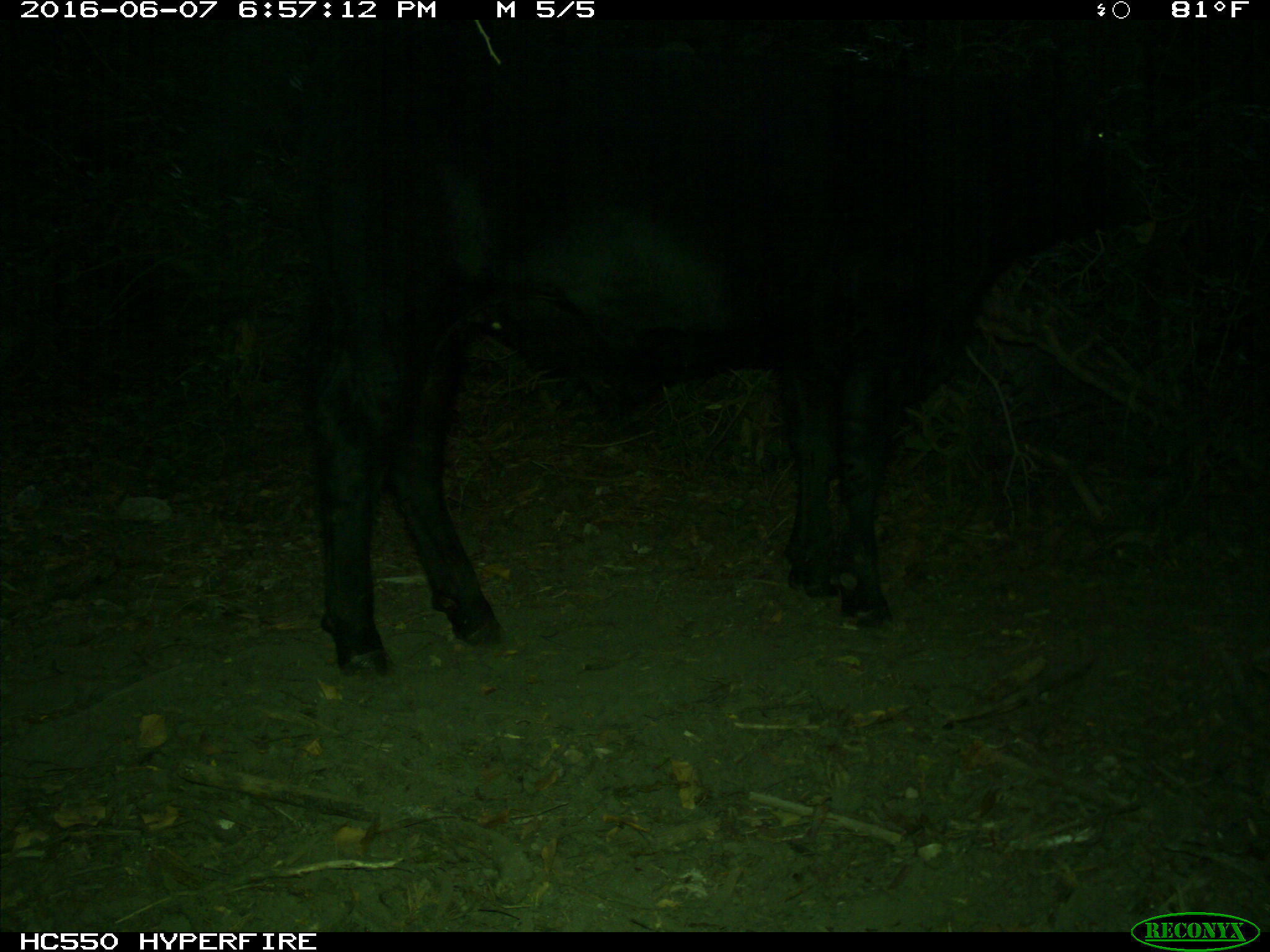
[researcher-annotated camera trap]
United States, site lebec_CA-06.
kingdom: Animalia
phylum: Chordata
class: Mammalia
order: Artiodactyla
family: Bovidae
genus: Bos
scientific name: Bos taurus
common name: domestic cow